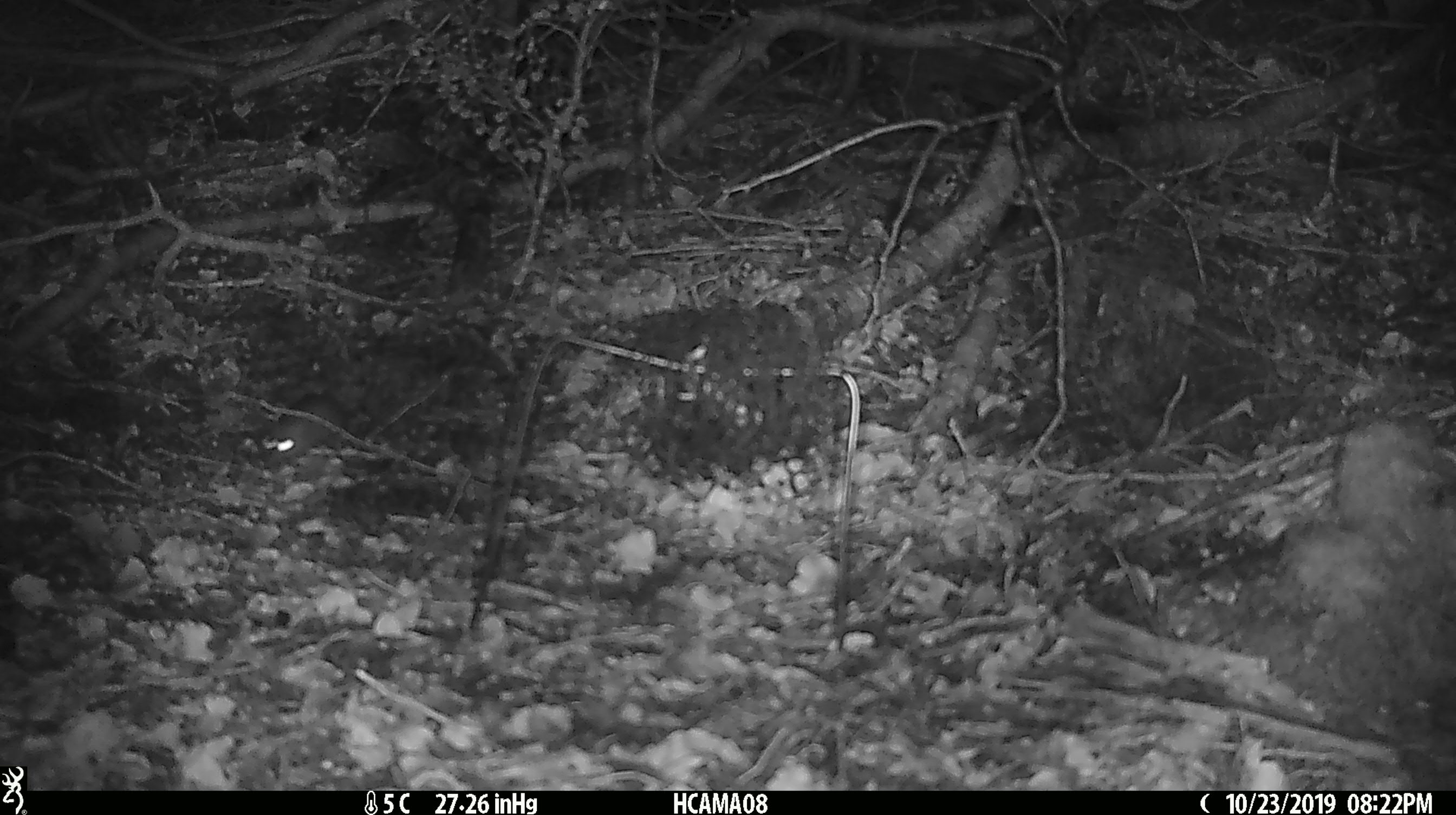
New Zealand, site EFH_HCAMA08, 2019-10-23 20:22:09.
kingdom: Animalia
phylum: Chordata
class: Mammalia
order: Rodentia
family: Muridae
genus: Mus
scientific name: Mus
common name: mouse